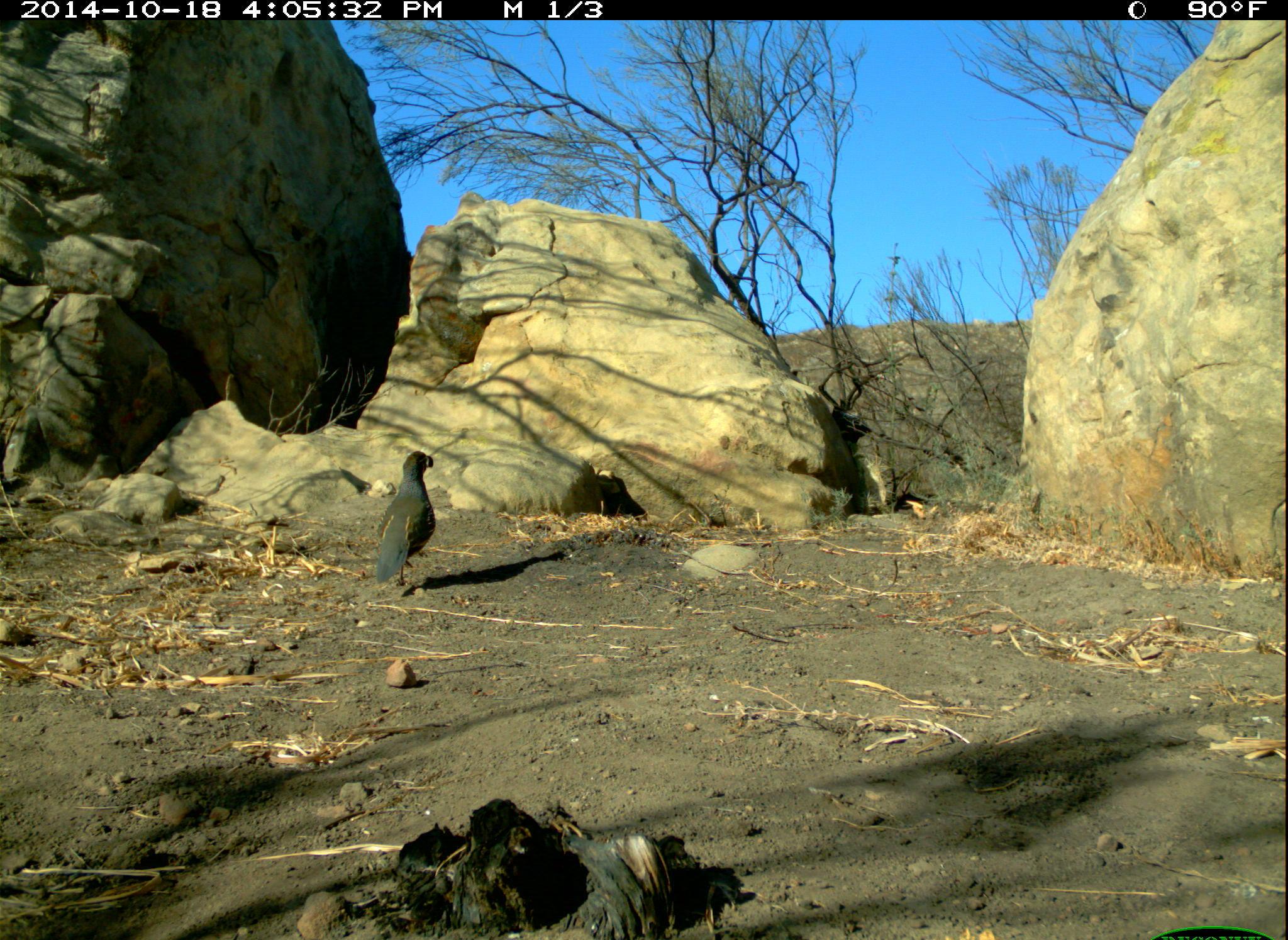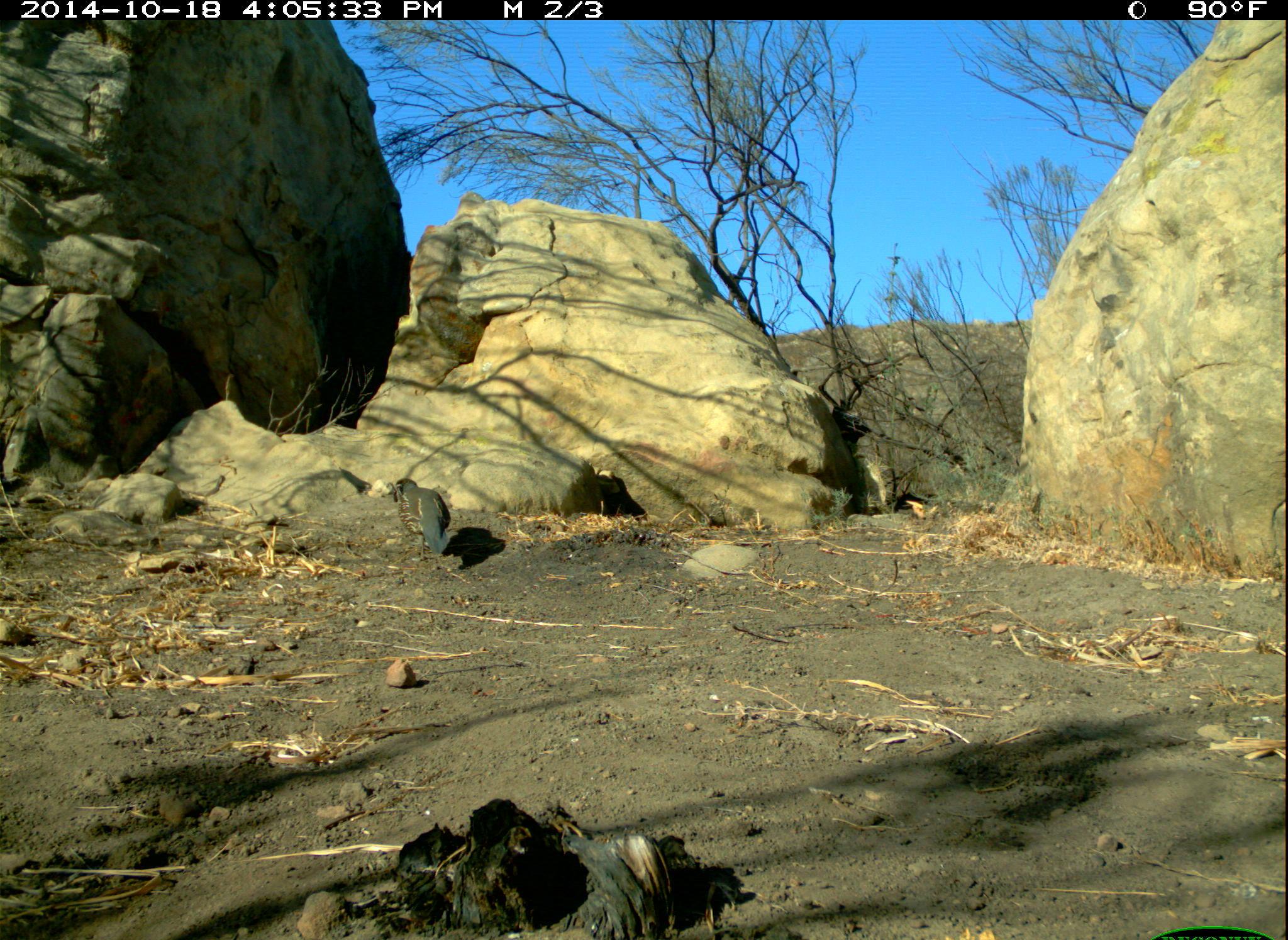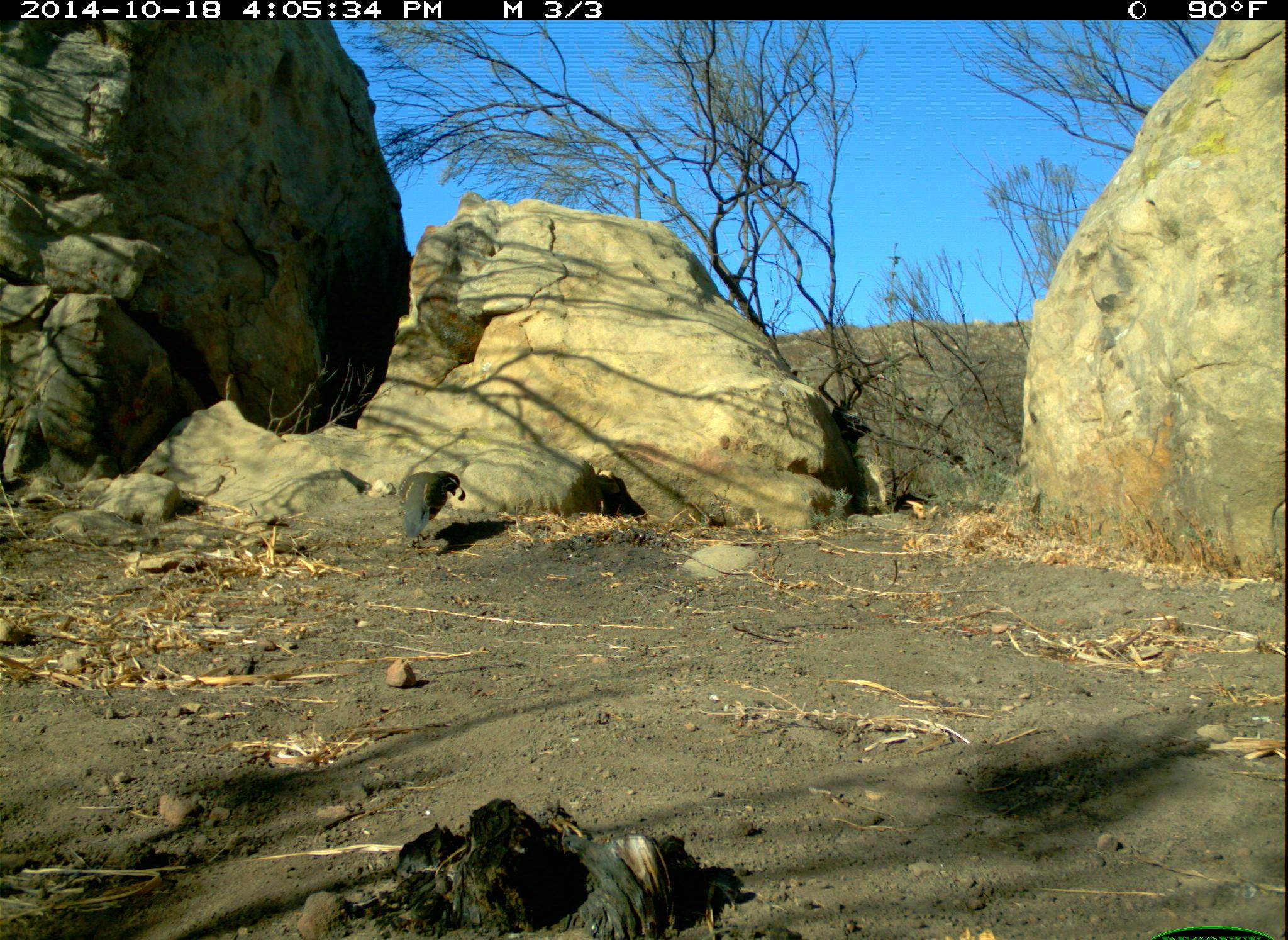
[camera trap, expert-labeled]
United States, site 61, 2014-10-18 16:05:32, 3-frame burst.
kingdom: Animalia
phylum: Chordata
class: Aves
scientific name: Aves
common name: bird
Bird (Aves).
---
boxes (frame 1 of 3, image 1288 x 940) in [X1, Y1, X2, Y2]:
bird: [370, 449, 440, 591]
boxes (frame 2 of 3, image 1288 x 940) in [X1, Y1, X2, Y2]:
bird: [387, 474, 458, 564]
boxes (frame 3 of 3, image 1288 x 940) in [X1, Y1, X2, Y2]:
bird: [385, 457, 479, 555]